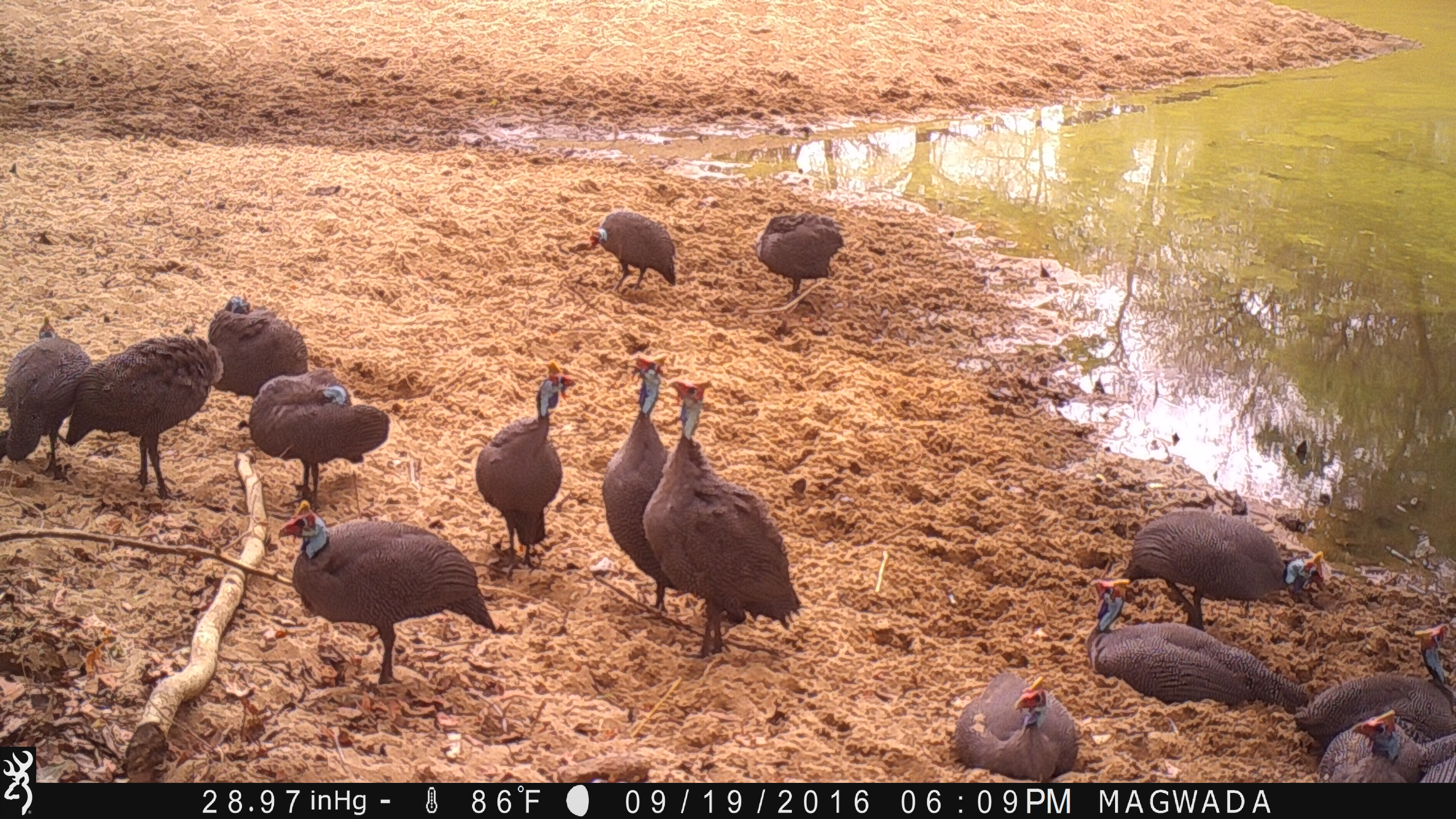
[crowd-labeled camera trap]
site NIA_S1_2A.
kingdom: Animalia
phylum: Chordata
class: Aves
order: Galliformes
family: Numididae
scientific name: Numididae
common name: guineafowl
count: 11-50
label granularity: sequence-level